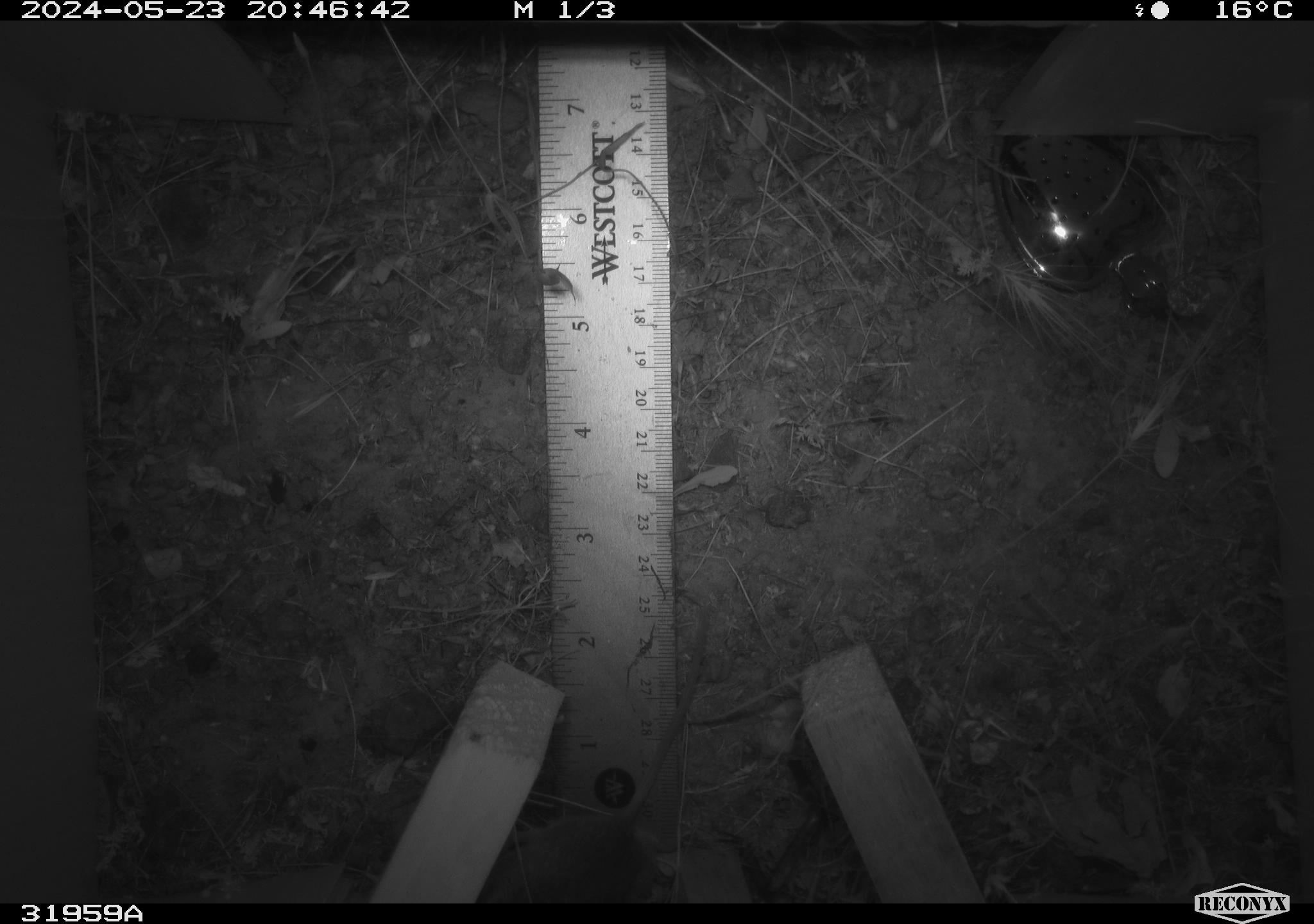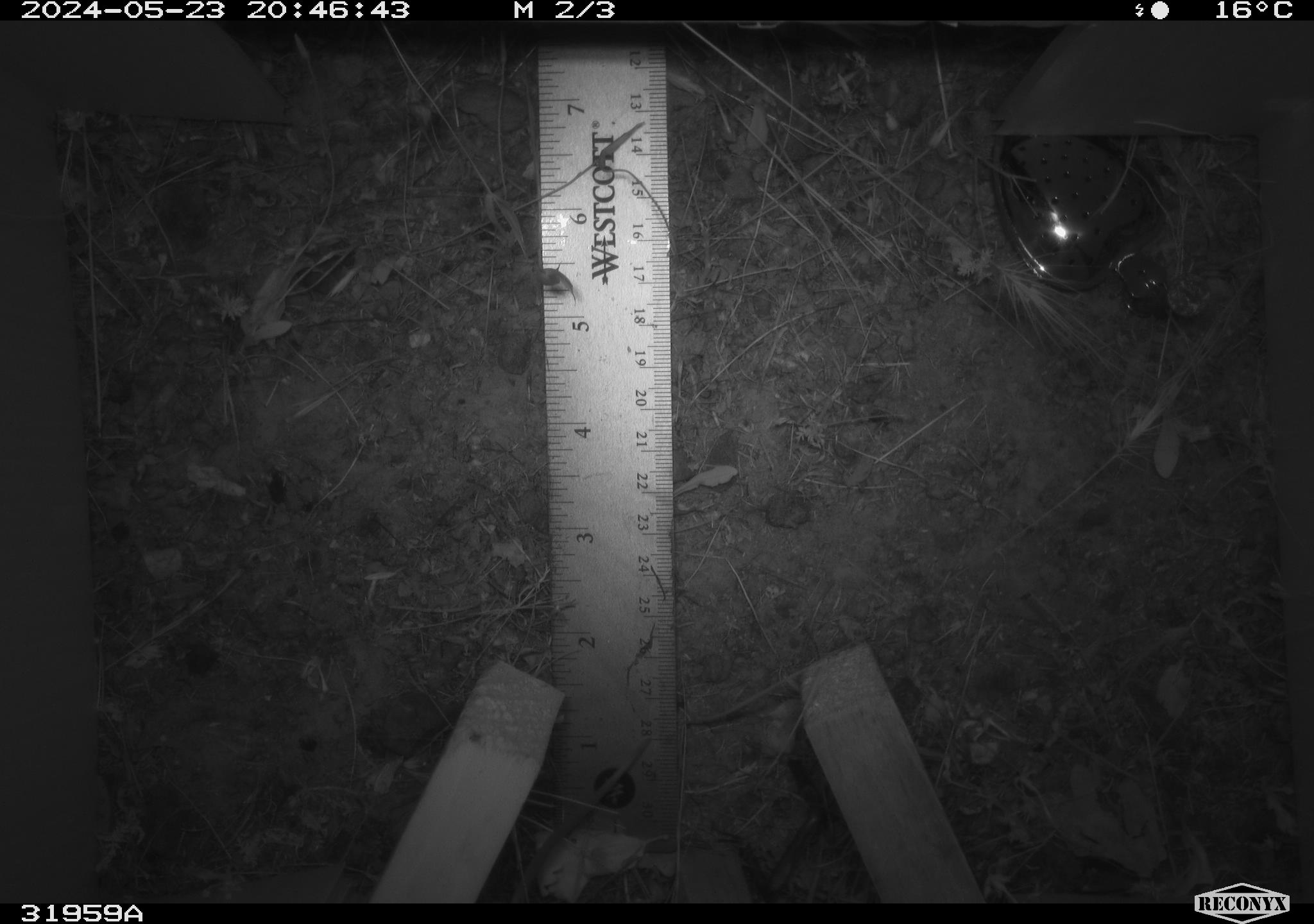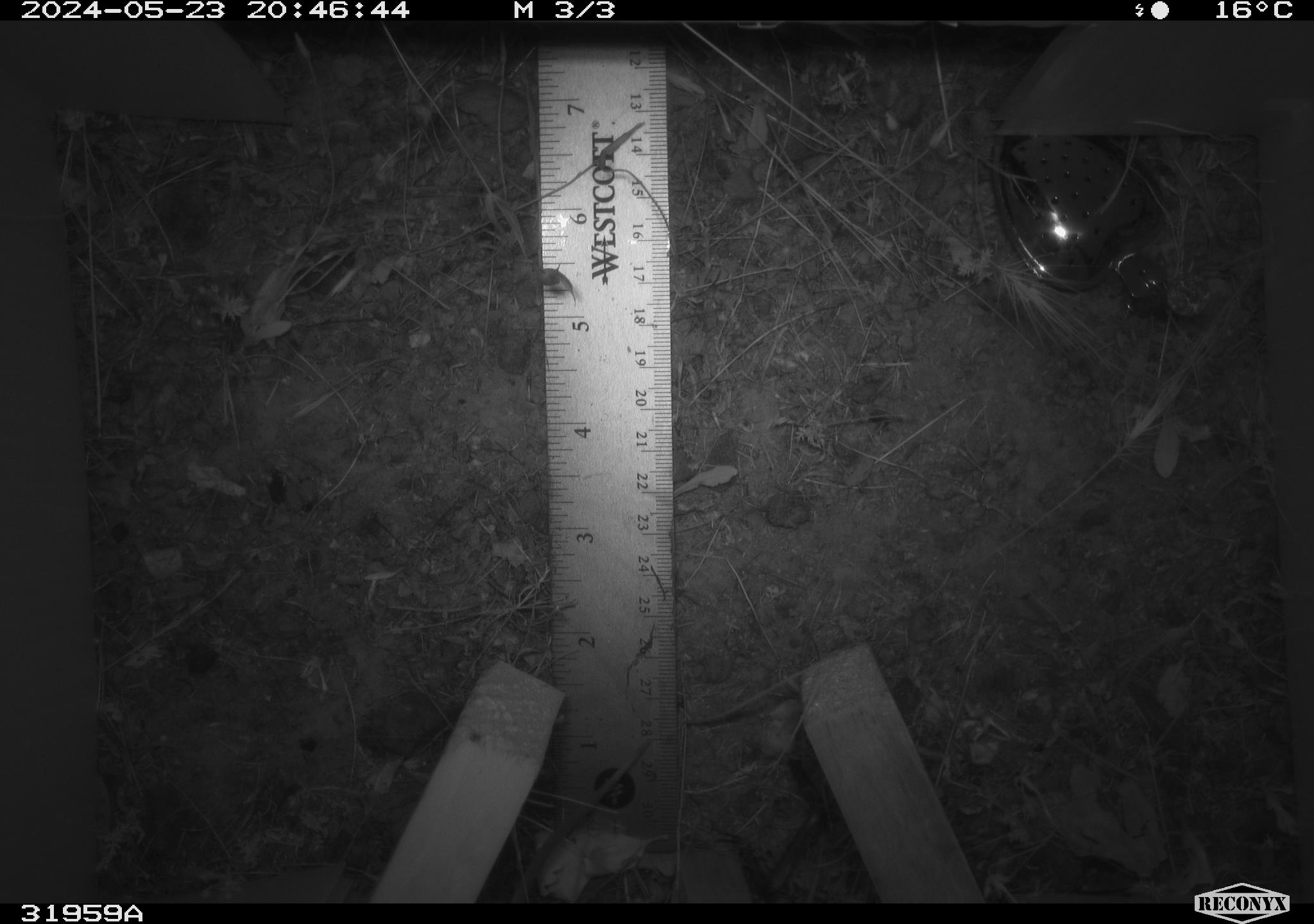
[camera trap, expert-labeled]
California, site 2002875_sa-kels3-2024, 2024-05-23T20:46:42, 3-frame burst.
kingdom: Animalia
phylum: Chordata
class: Mammalia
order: Rodentia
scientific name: Rodentia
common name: rodent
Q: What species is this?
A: Rodent (Rodentia).